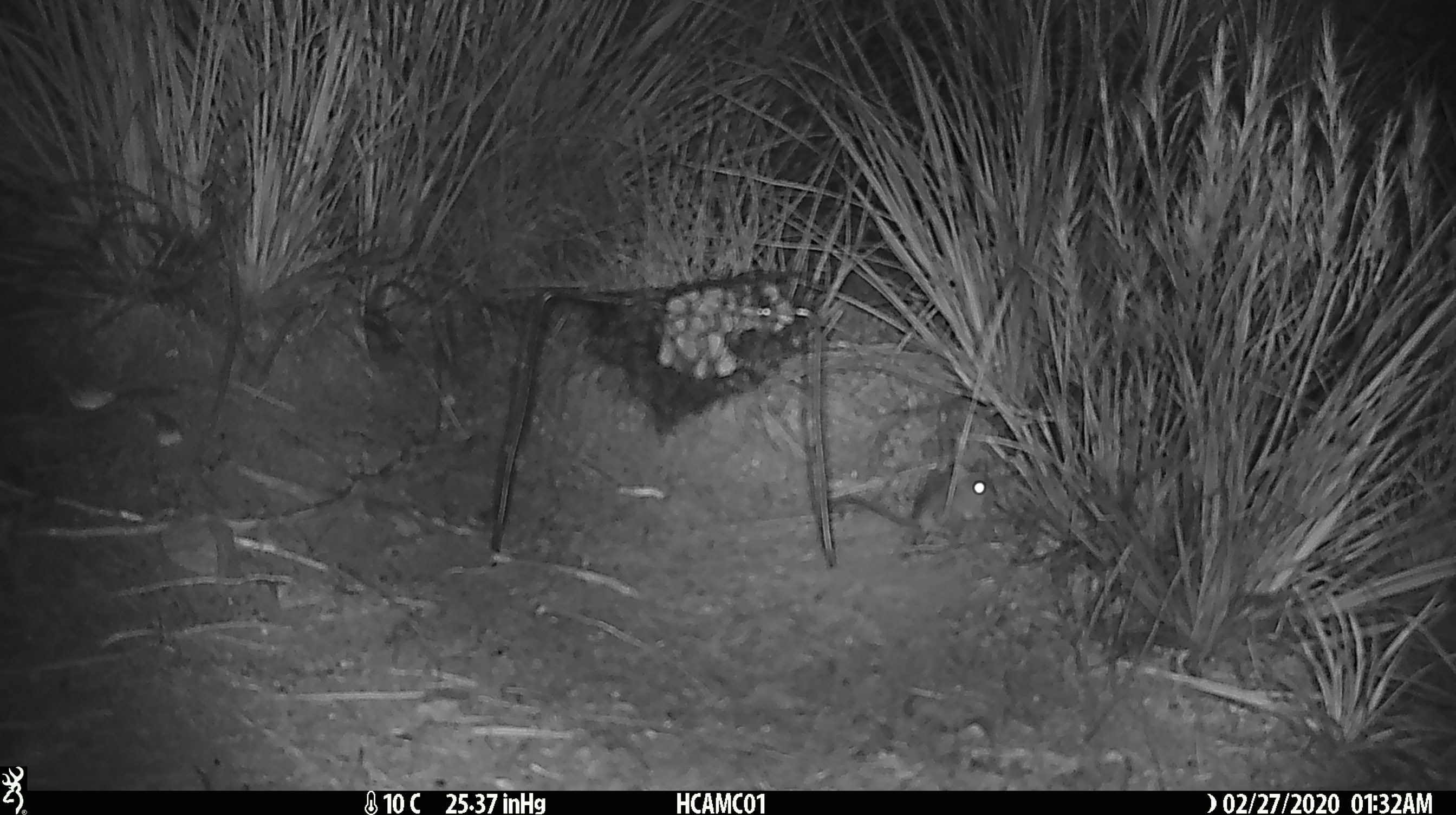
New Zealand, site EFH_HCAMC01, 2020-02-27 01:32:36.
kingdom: Animalia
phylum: Chordata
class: Mammalia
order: Rodentia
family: Muridae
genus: Mus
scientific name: Mus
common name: mouse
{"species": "mouse (Mus)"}